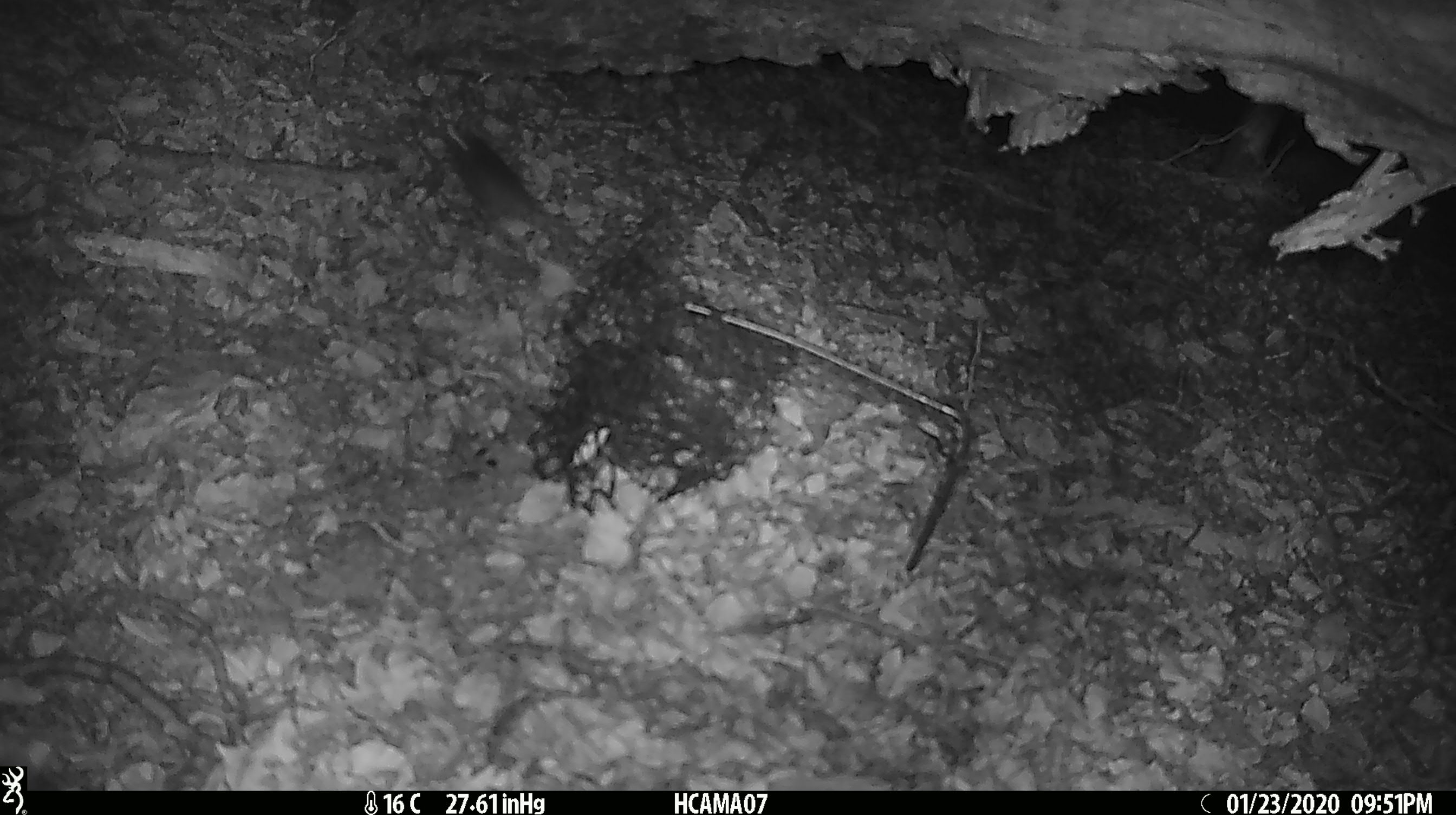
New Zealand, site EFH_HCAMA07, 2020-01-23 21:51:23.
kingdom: Animalia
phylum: Chordata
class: Mammalia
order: Rodentia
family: Muridae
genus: Mus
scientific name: Mus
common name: mouse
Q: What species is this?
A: Mouse (Mus).